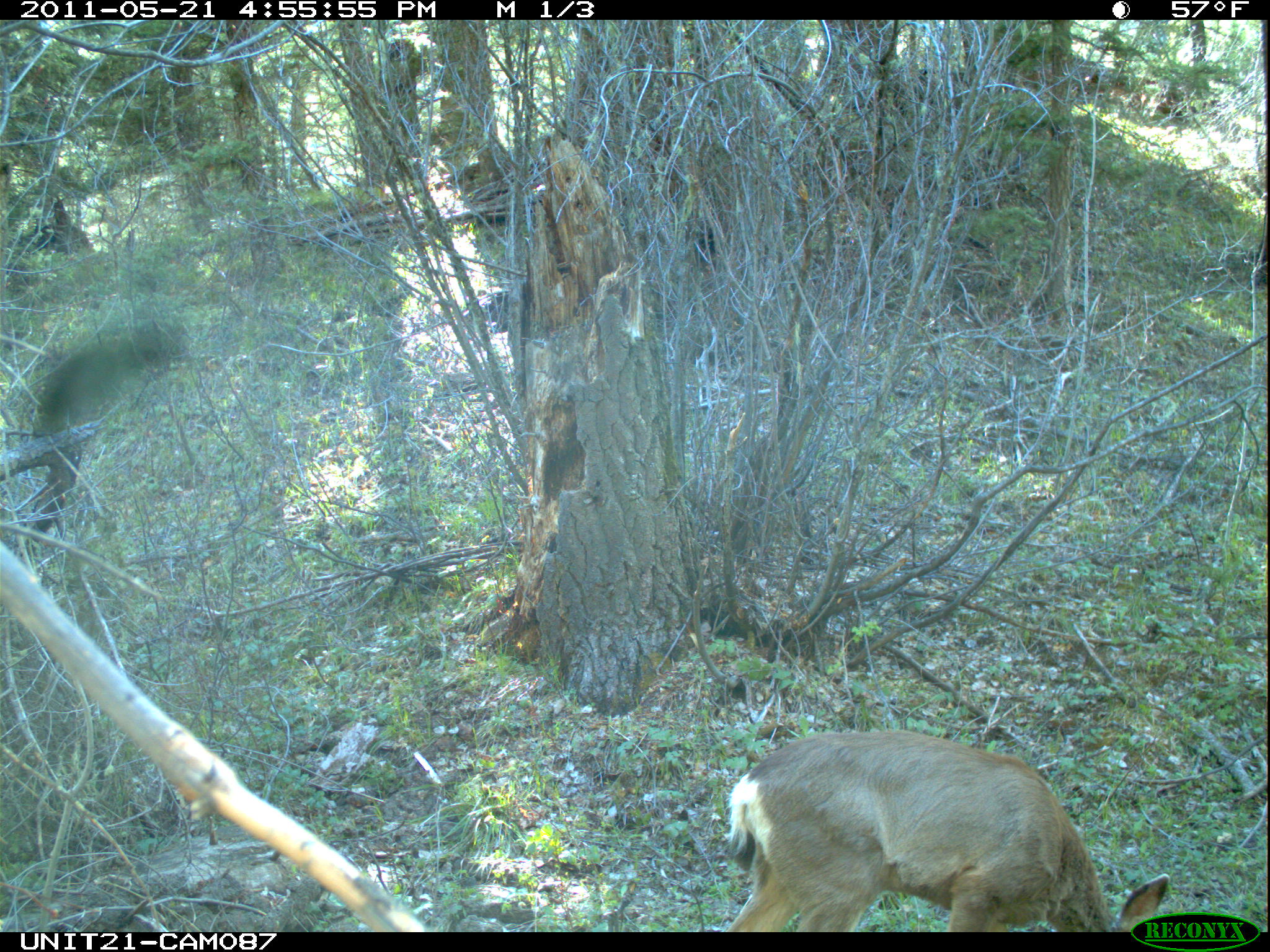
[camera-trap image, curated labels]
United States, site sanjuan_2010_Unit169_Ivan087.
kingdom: Animalia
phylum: Chordata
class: Mammalia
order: Artiodactyla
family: Cervidae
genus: Odocoileus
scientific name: Odocoileus hemionus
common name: mule deer